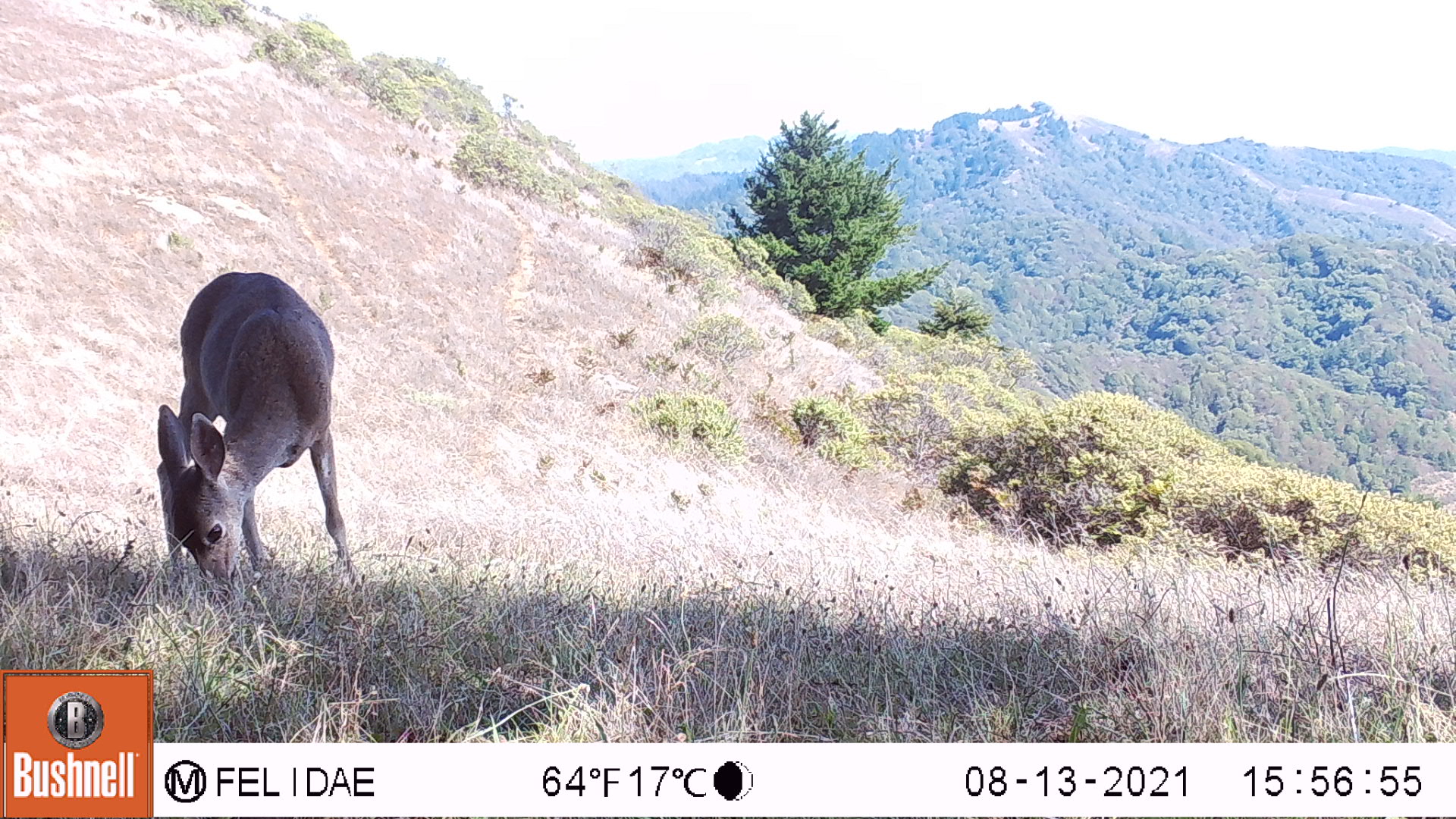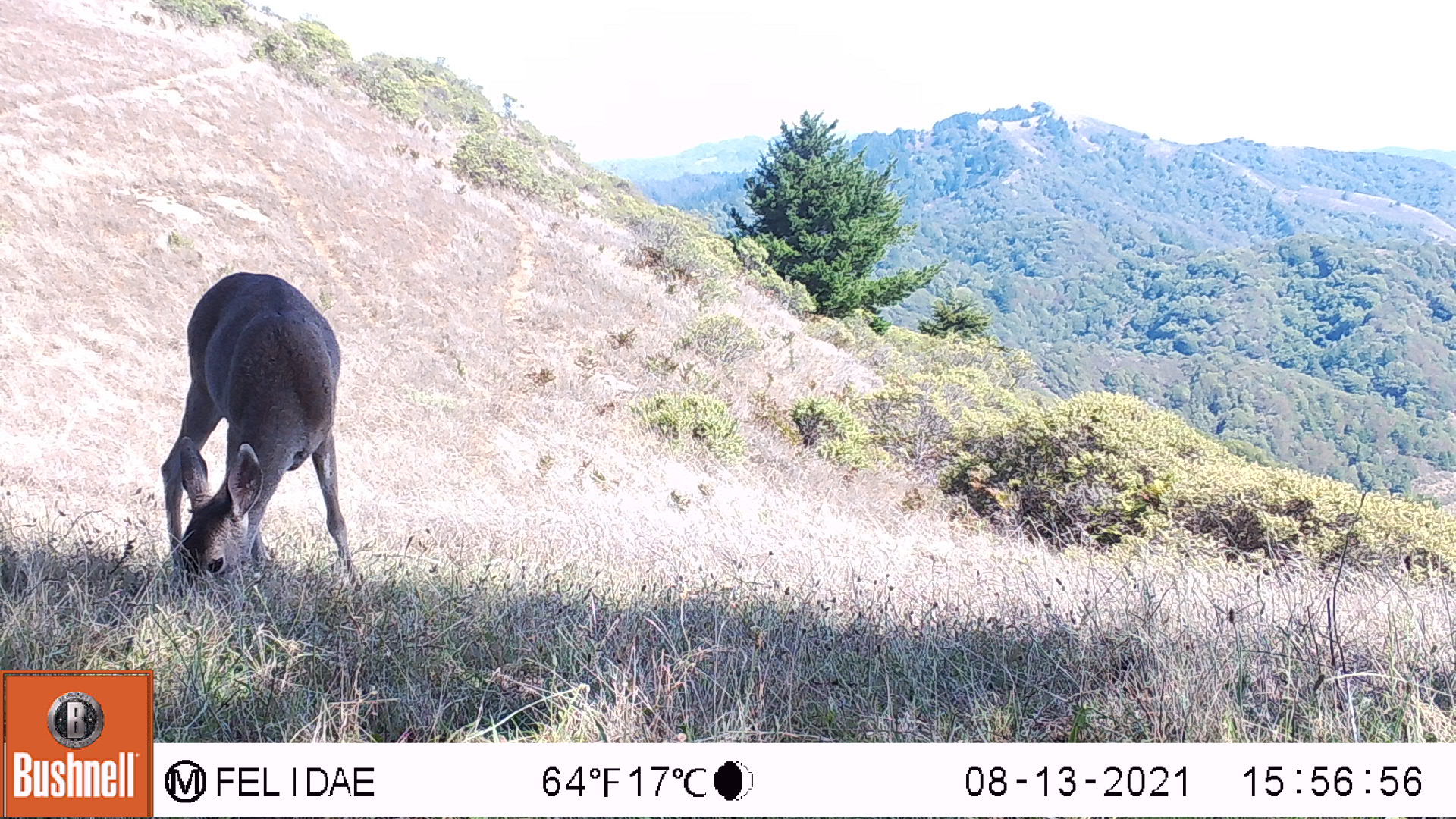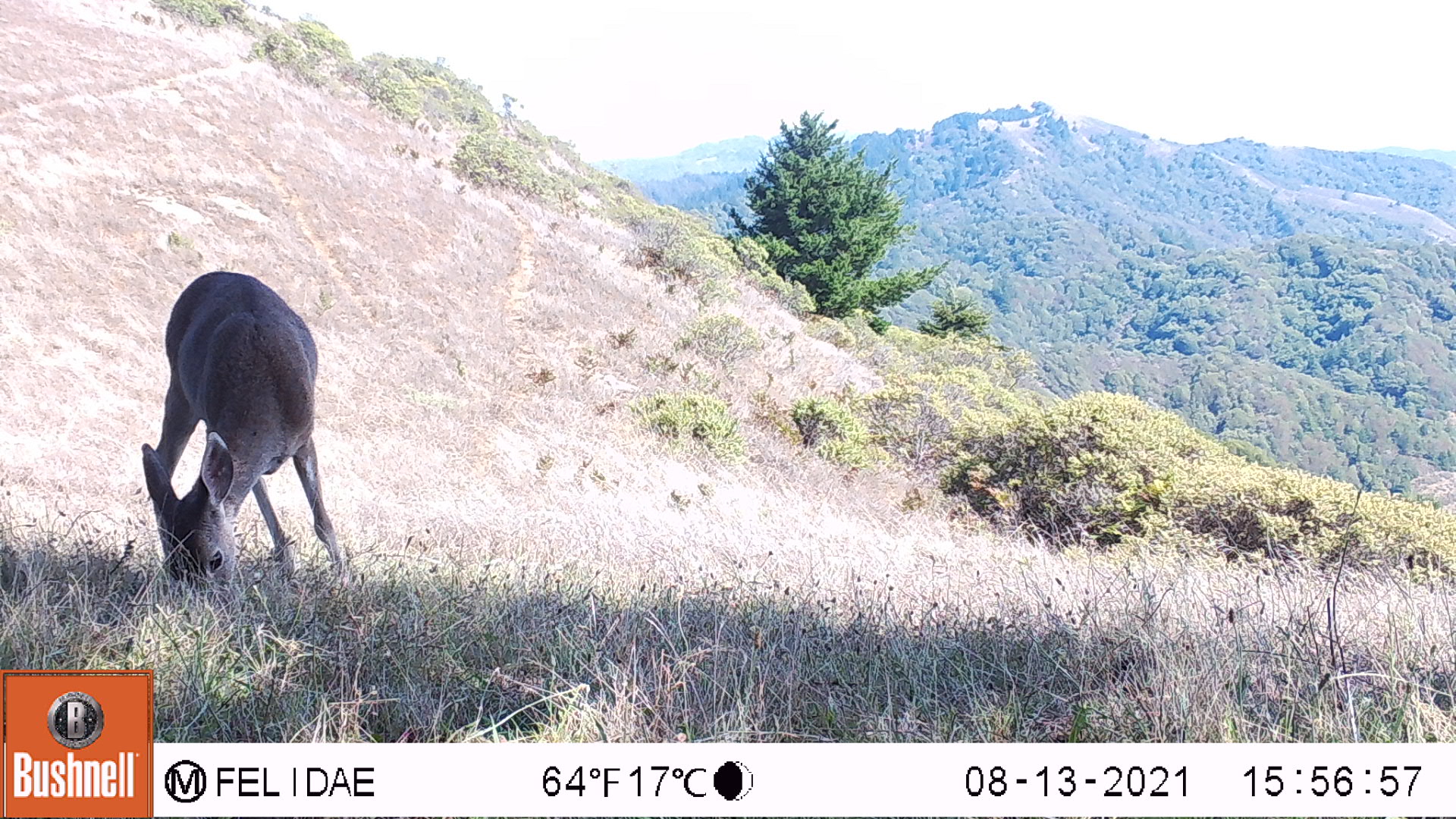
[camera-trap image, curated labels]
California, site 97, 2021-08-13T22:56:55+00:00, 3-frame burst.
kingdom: Animalia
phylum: Chordata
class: Mammalia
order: Artiodactyla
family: Cervidae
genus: Odocoileus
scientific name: Odocoileus hemionus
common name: mule deer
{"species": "mule deer (Odocoileus hemionus)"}